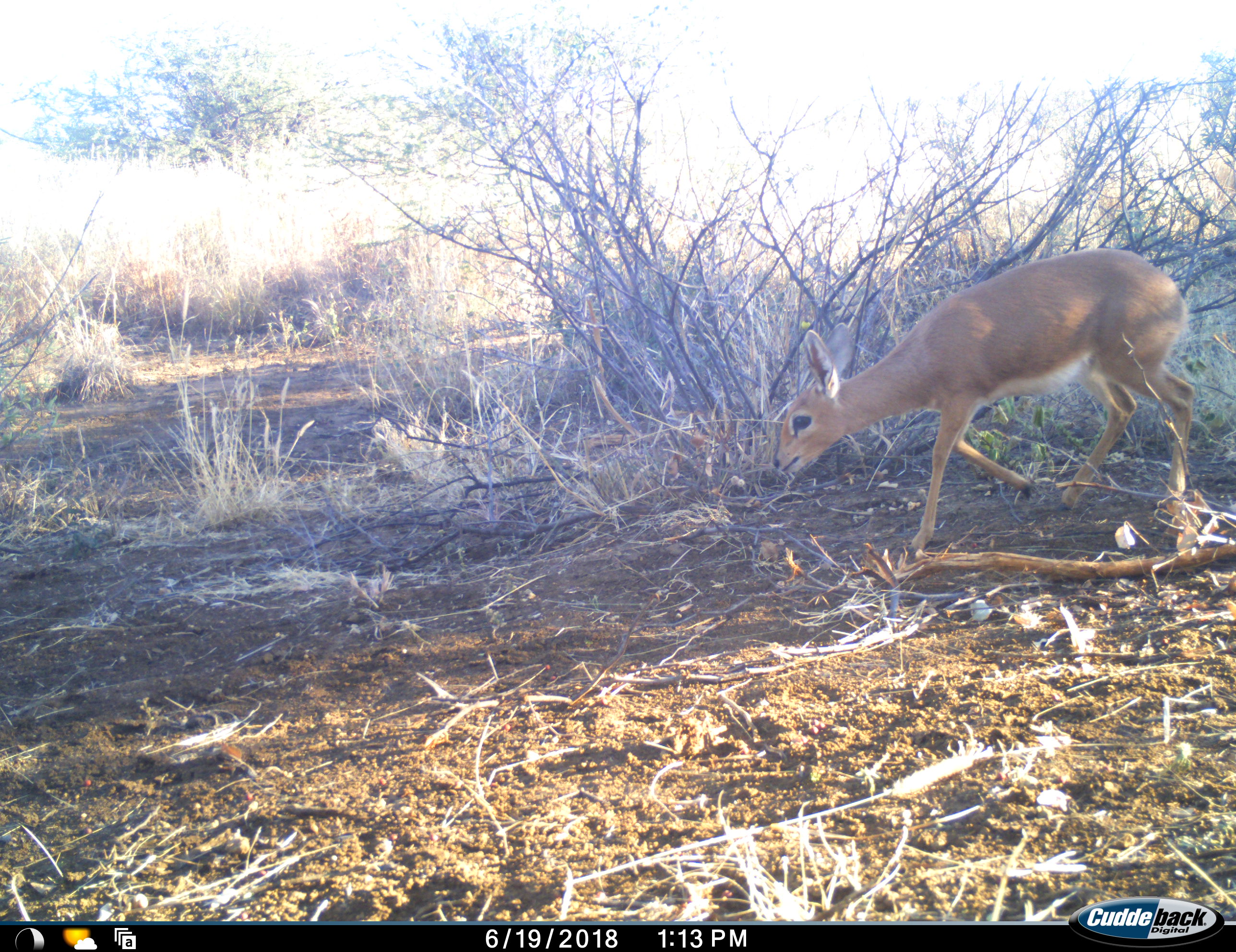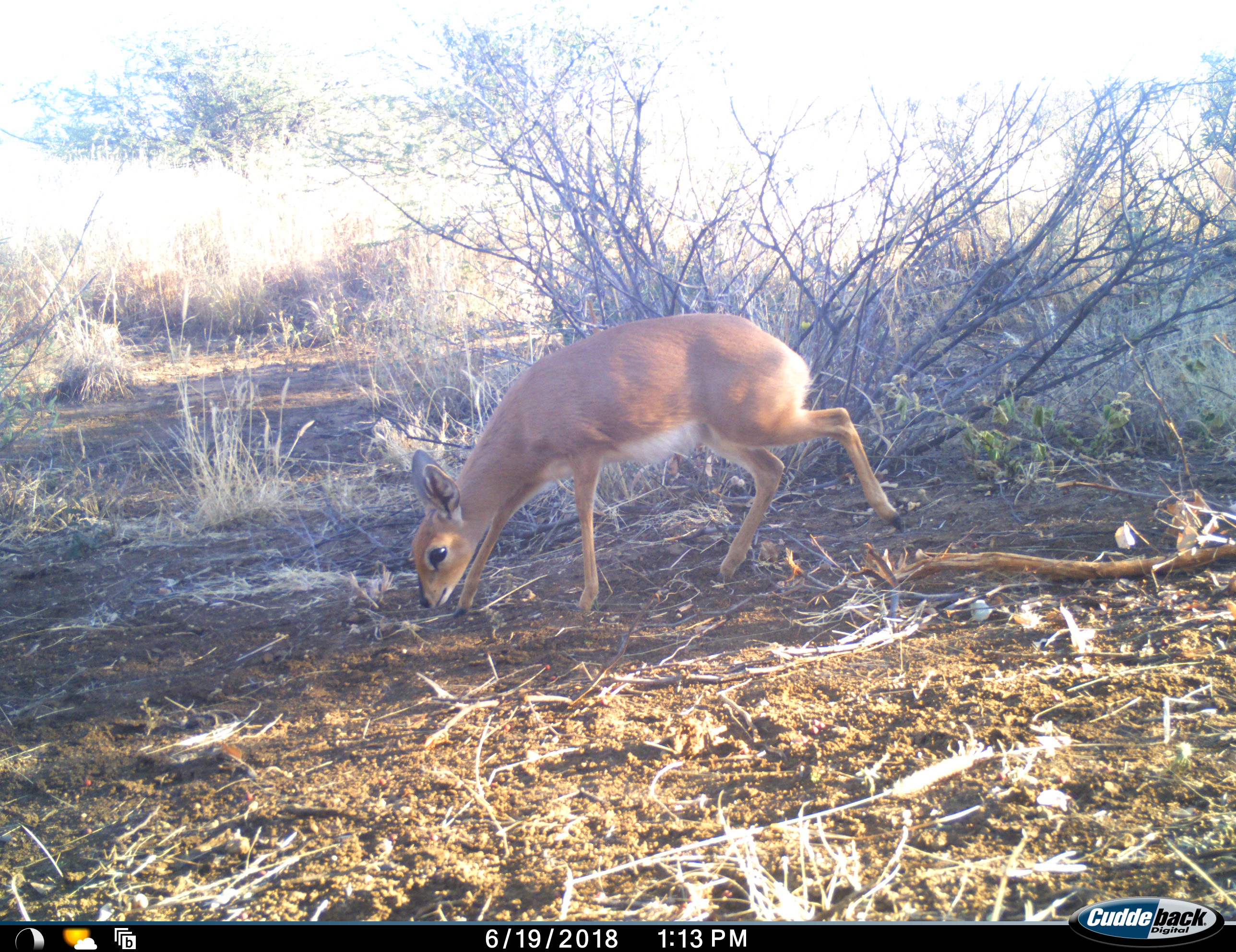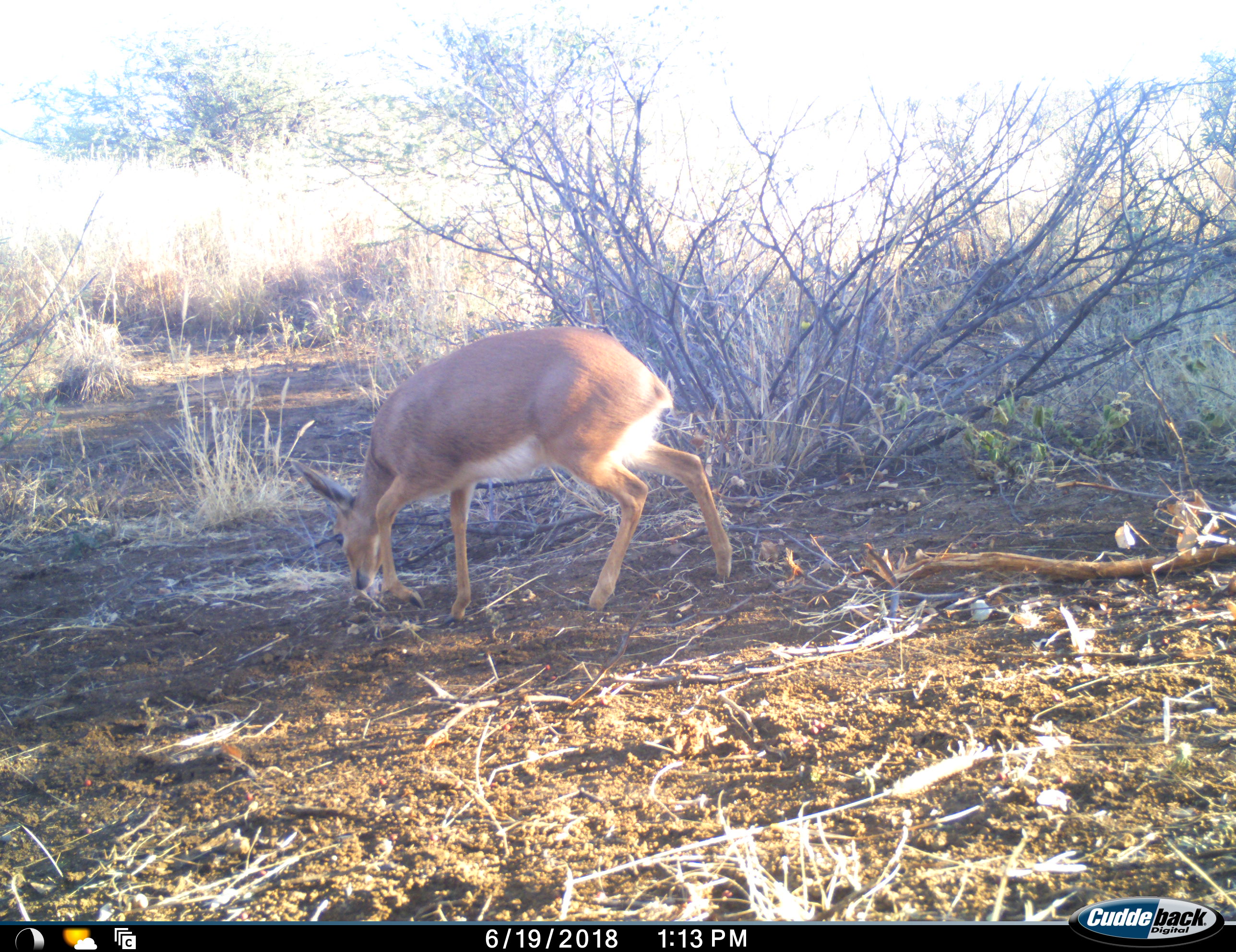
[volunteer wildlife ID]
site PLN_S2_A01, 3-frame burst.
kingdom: Animalia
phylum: Chordata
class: Mammalia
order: Artiodactyla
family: Bovidae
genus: Raphicerus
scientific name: Raphicerus campestris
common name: steenbok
Steenbok (Raphicerus campestris), count 1. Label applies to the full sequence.